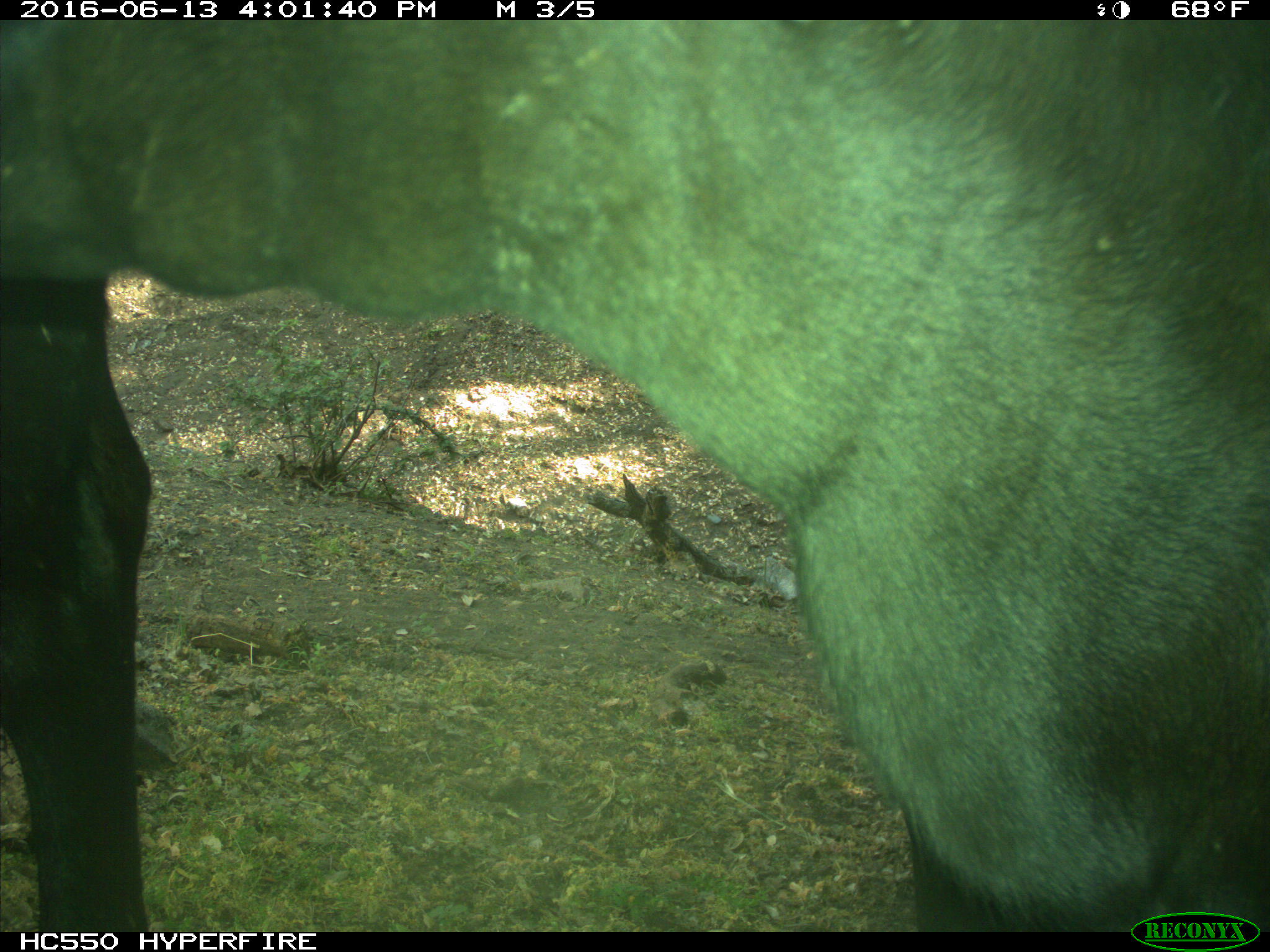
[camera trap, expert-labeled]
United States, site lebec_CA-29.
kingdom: Animalia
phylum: Chordata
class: Mammalia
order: Artiodactyla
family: Bovidae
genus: Bos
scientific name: Bos taurus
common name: domestic cow